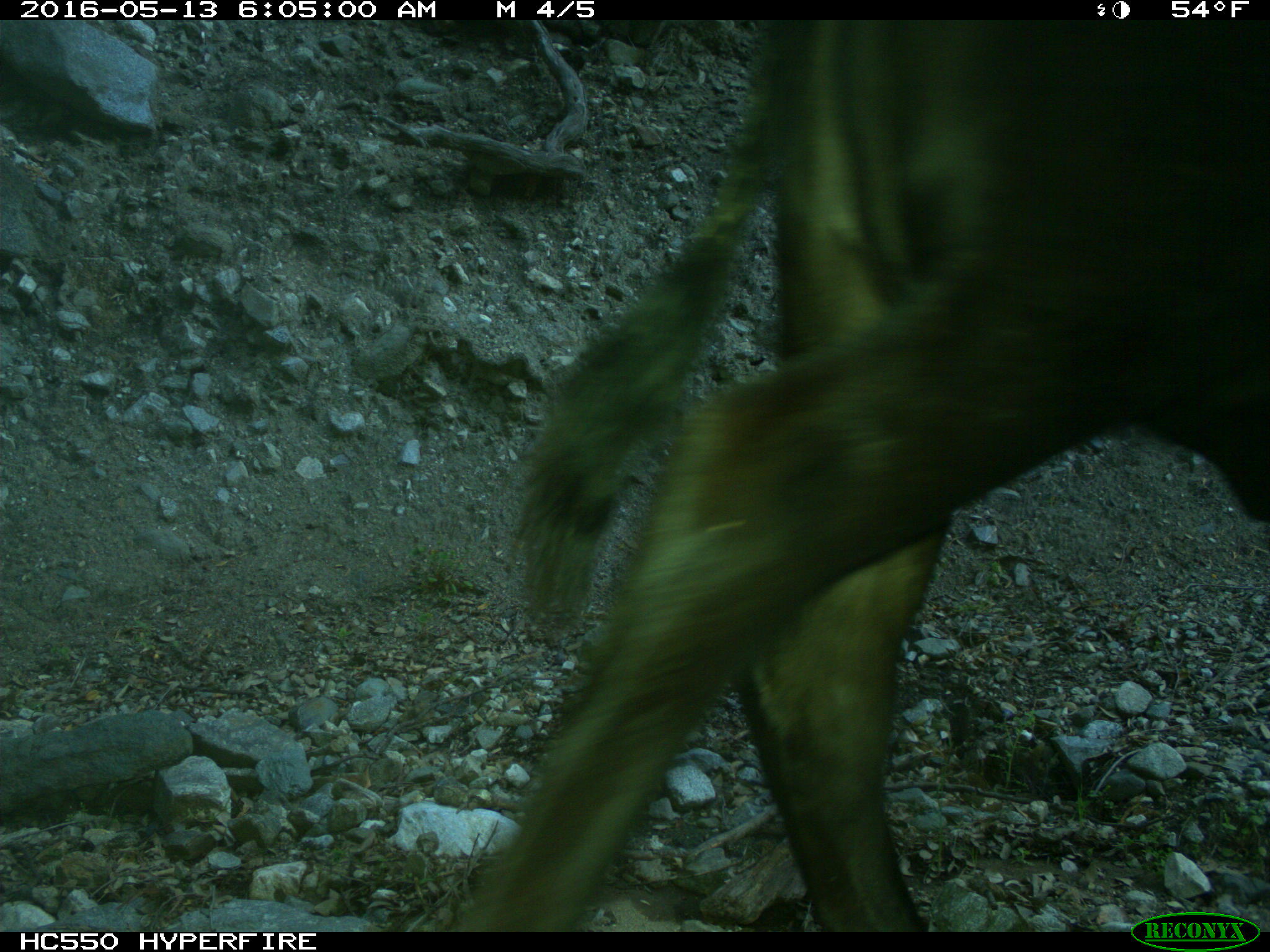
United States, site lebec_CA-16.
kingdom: Animalia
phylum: Chordata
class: Mammalia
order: Artiodactyla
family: Bovidae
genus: Bos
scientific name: Bos taurus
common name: domestic cow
Bos taurus (domestic cow).